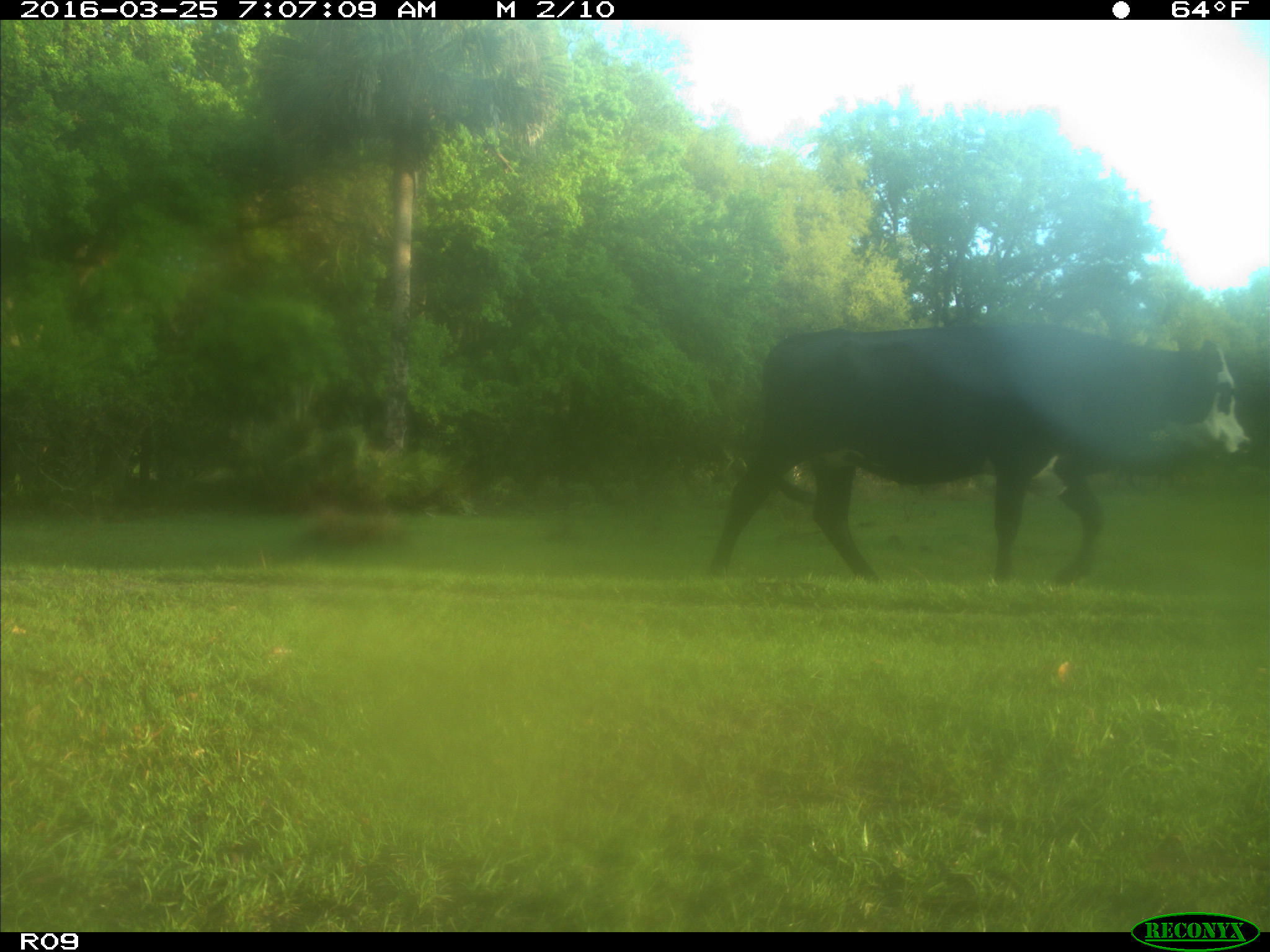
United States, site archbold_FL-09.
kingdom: Animalia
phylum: Chordata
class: Mammalia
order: Artiodactyla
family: Bovidae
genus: Bos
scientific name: Bos taurus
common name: domestic cow